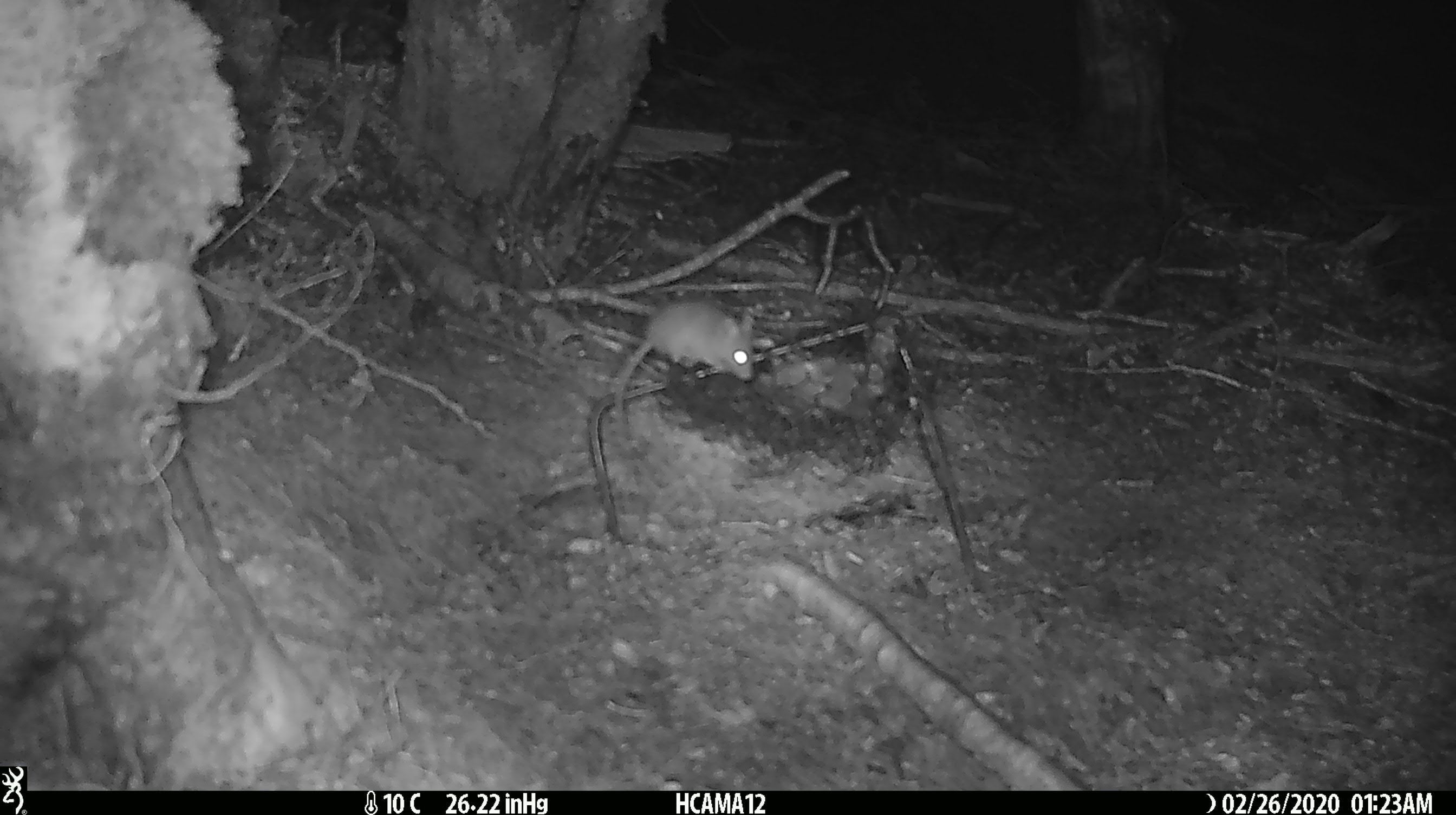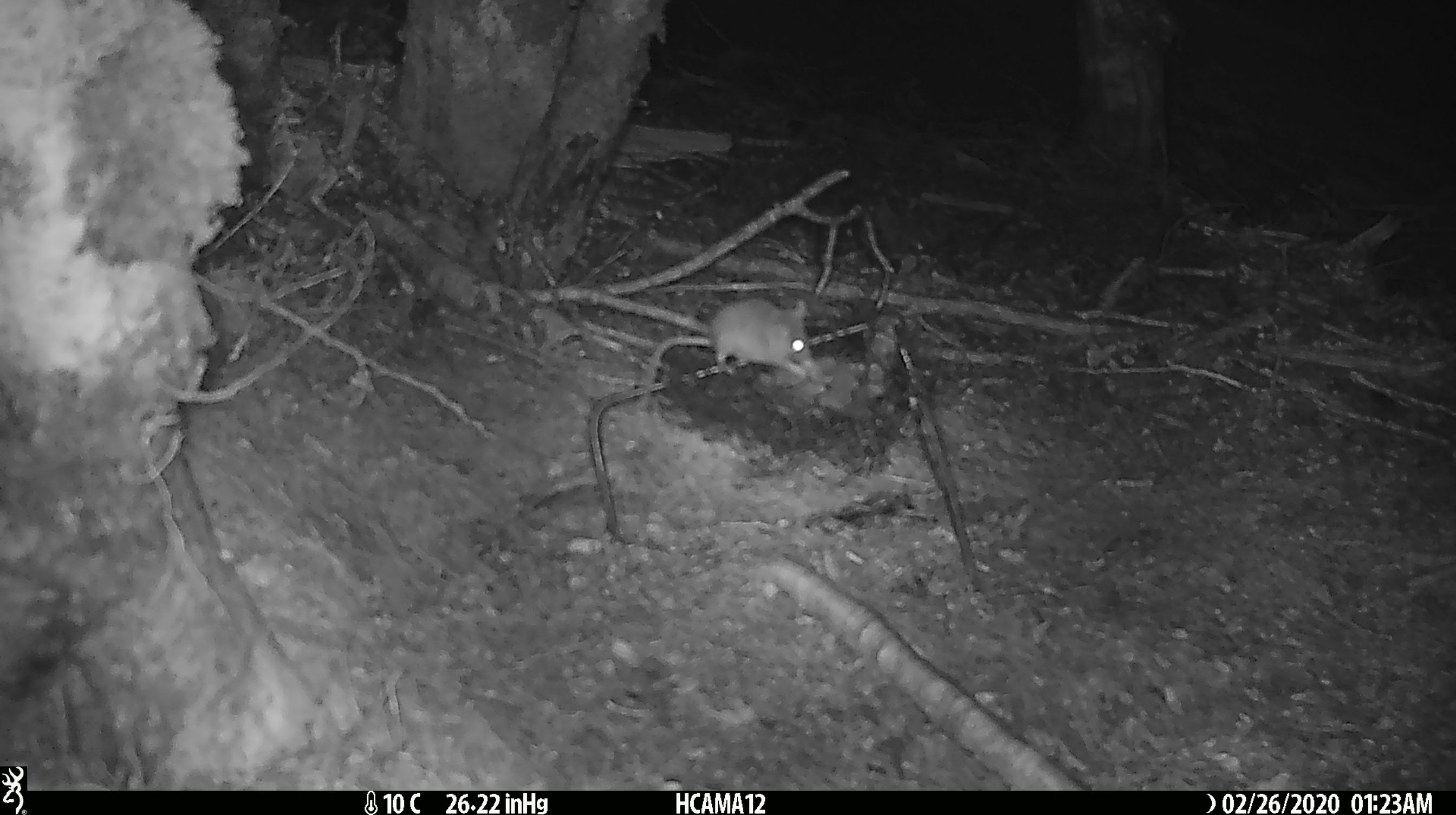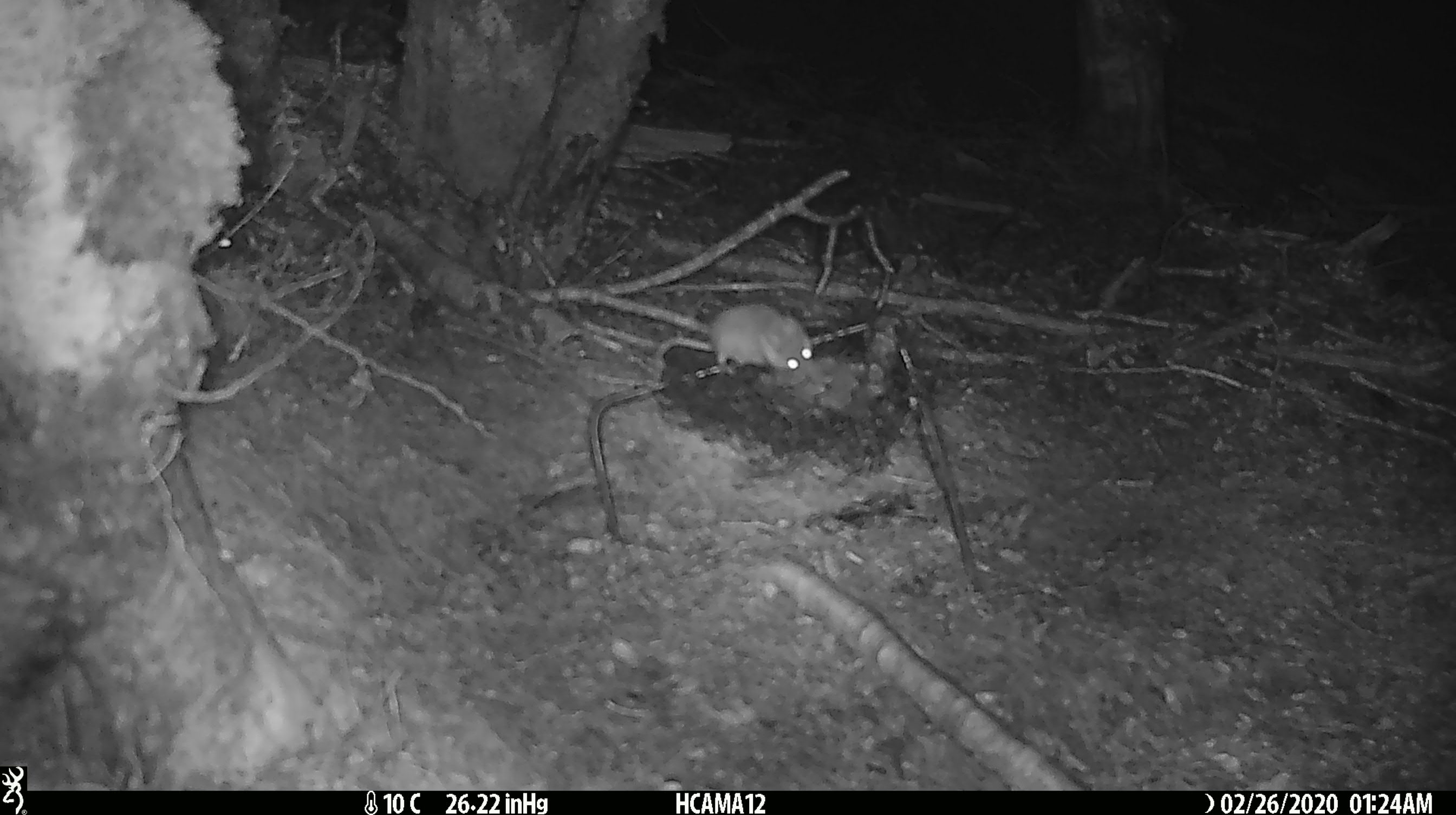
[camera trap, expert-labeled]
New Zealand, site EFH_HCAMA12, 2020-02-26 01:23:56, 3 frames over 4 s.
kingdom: Animalia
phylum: Chordata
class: Mammalia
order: Rodentia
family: Muridae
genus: Mus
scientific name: Mus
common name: mouse